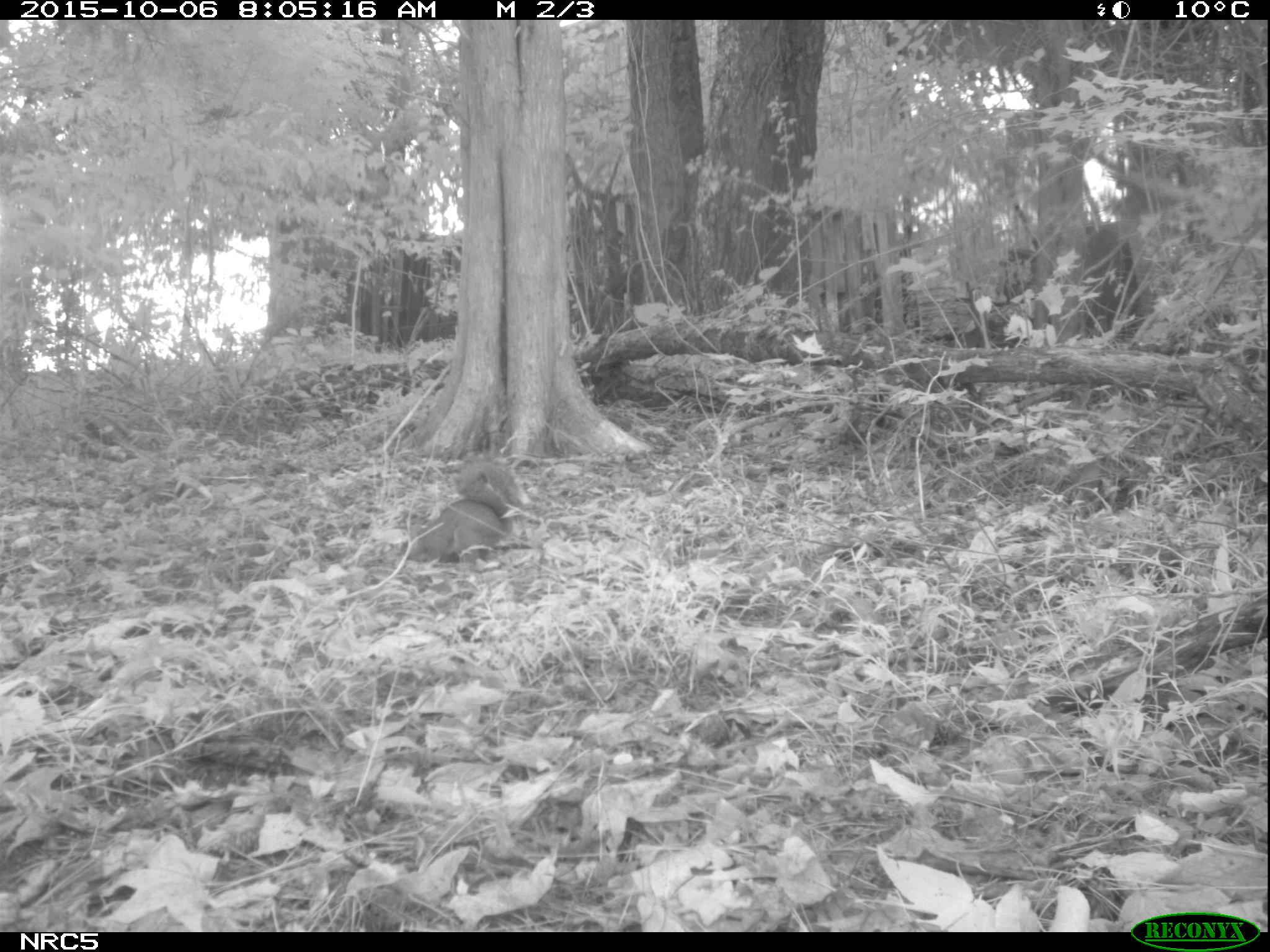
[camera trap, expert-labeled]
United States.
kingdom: Animalia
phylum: Chordata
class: Mammalia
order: Rodentia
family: Sciuridae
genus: Sciurus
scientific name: Sciurus carolinensis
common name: eastern gray squirrel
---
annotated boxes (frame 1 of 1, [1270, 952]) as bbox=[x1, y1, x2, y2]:
Eastern Gray Squirrel: bbox=[393, 462, 523, 574]